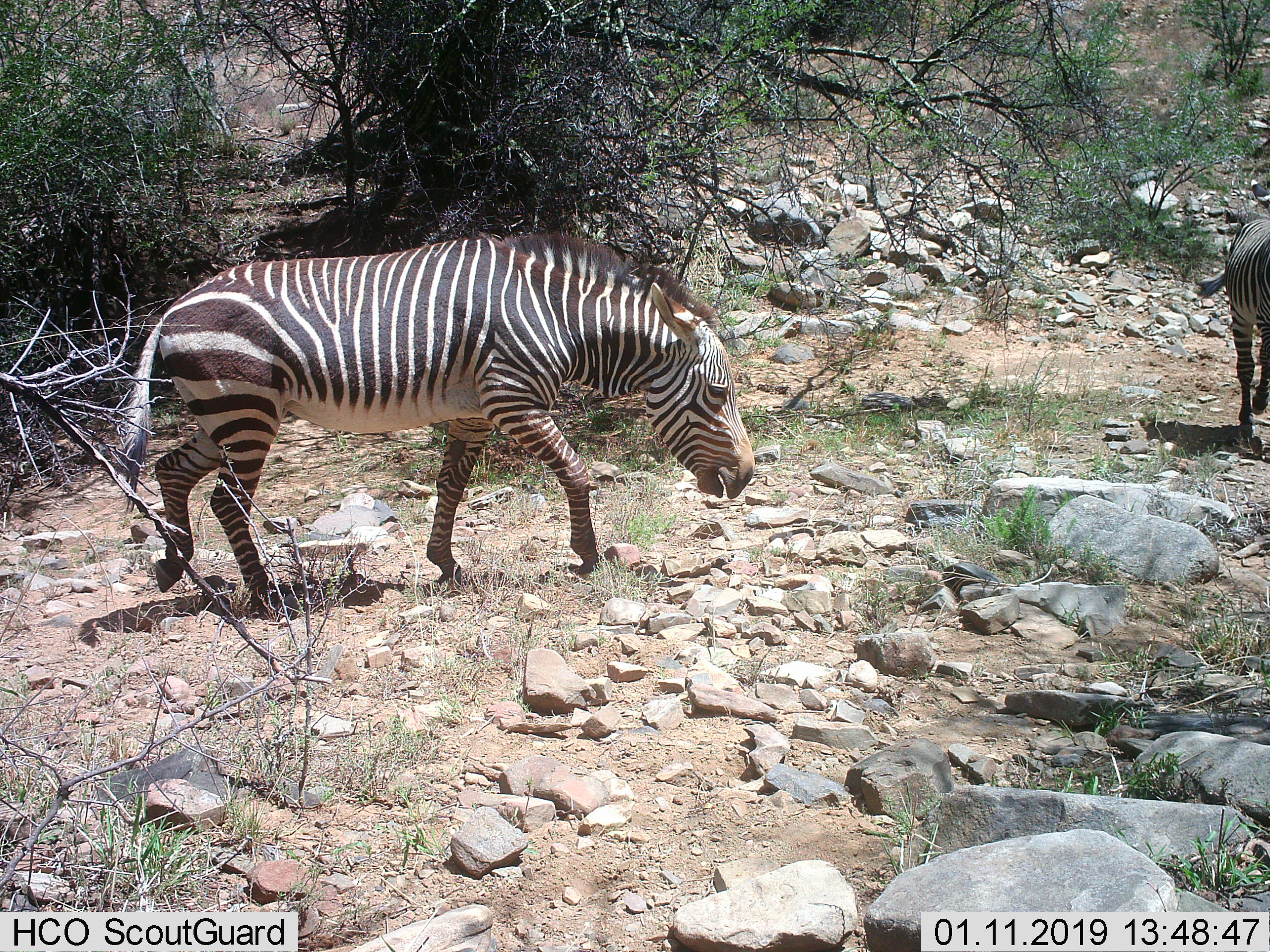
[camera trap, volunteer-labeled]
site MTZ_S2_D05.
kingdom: Animalia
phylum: Chordata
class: Mammalia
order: Perissodactyla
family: Equidae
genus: Equus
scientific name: Equus zebra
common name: mountain zebra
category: zebramountain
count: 2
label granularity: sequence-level